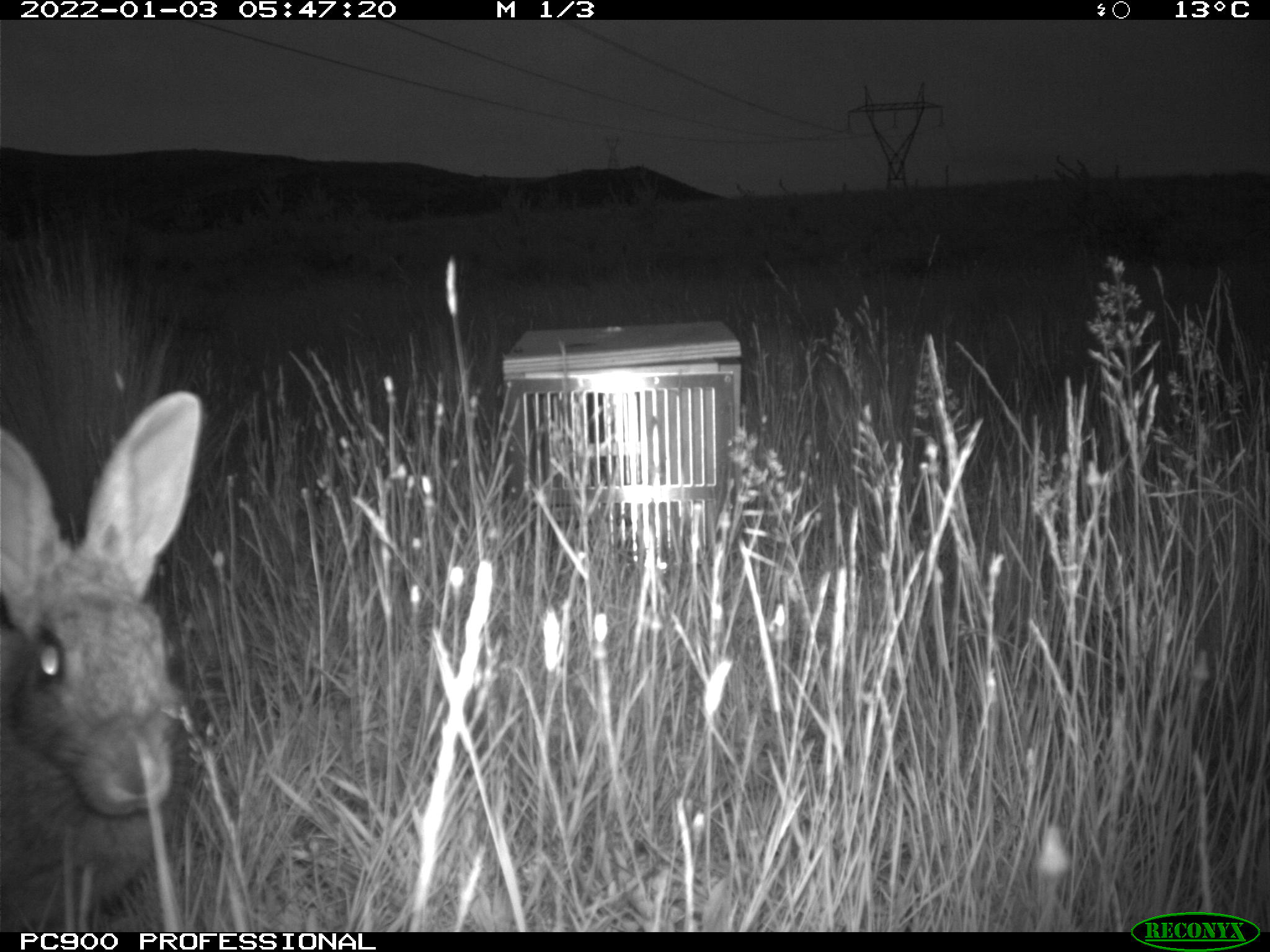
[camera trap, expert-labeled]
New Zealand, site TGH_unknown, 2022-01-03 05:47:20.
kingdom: Animalia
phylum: Chordata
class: Mammalia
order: Lagomorpha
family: Leporidae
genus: Oryctolagus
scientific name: Oryctolagus cuniculus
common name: european rabbit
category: rabbit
Rabbit (european rabbit) (Oryctolagus cuniculus).